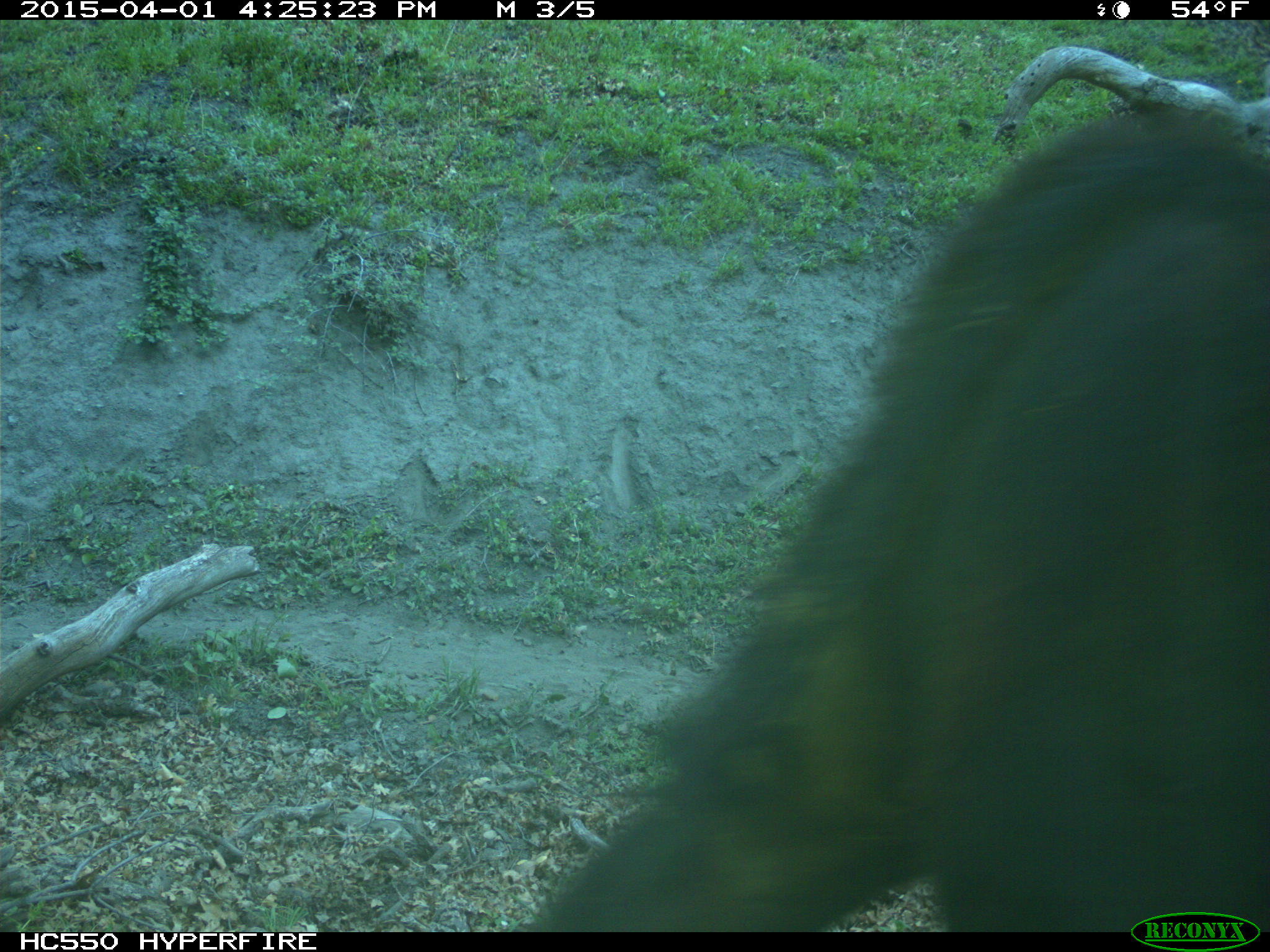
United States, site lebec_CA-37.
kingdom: Animalia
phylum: Chordata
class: Mammalia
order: Artiodactyla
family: Bovidae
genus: Bos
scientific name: Bos taurus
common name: domestic cow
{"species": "Bos taurus (domestic cow)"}